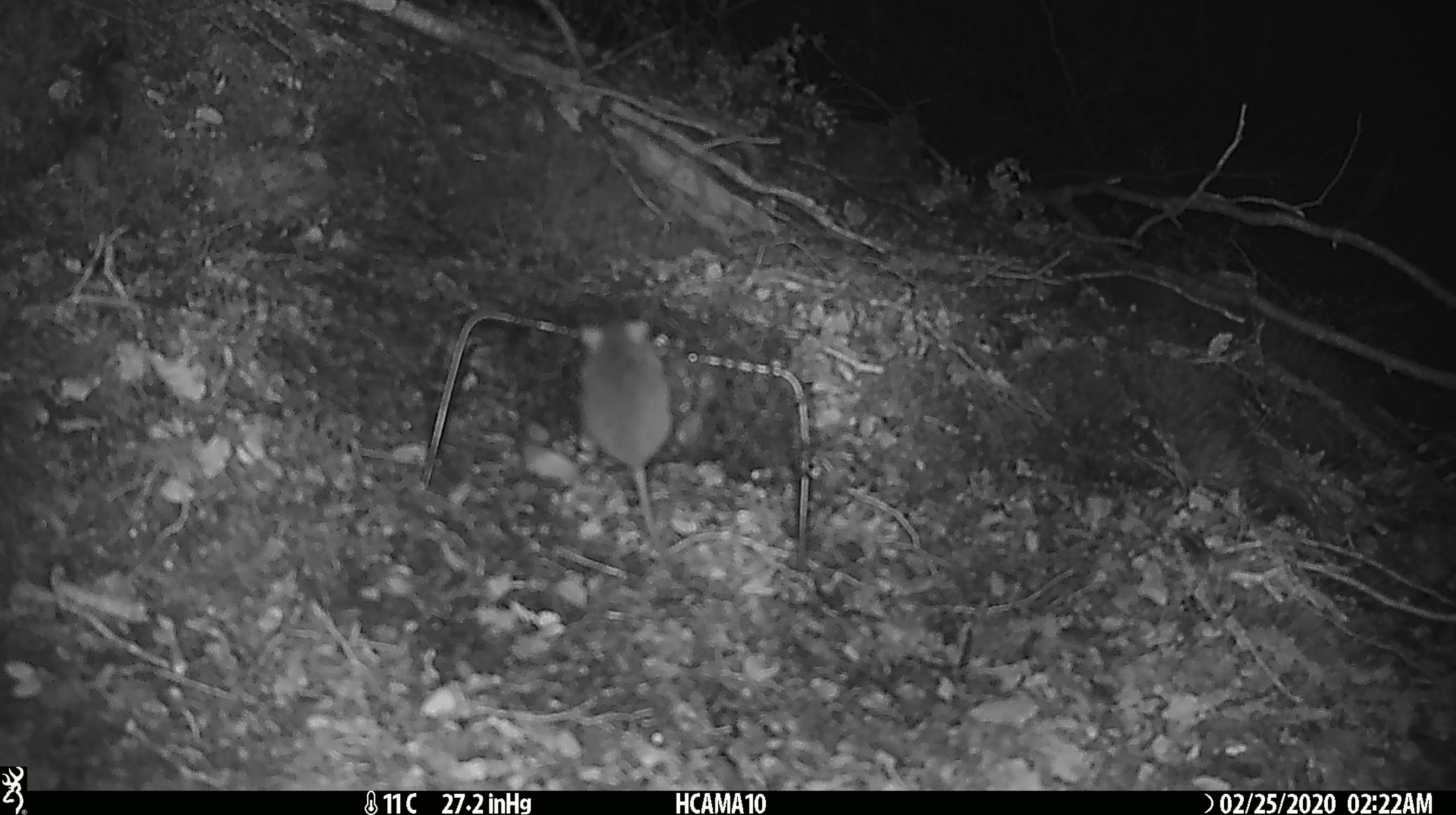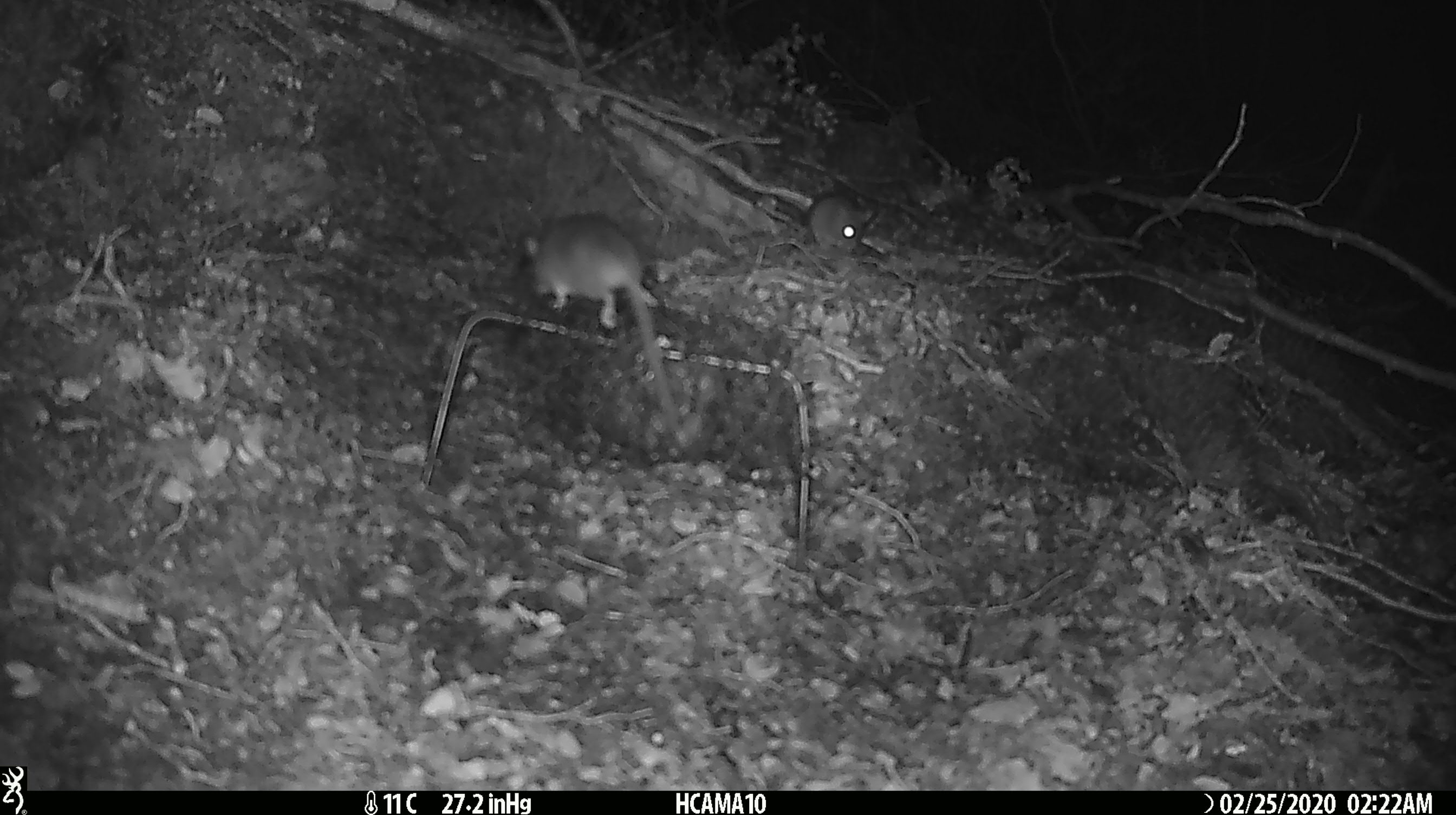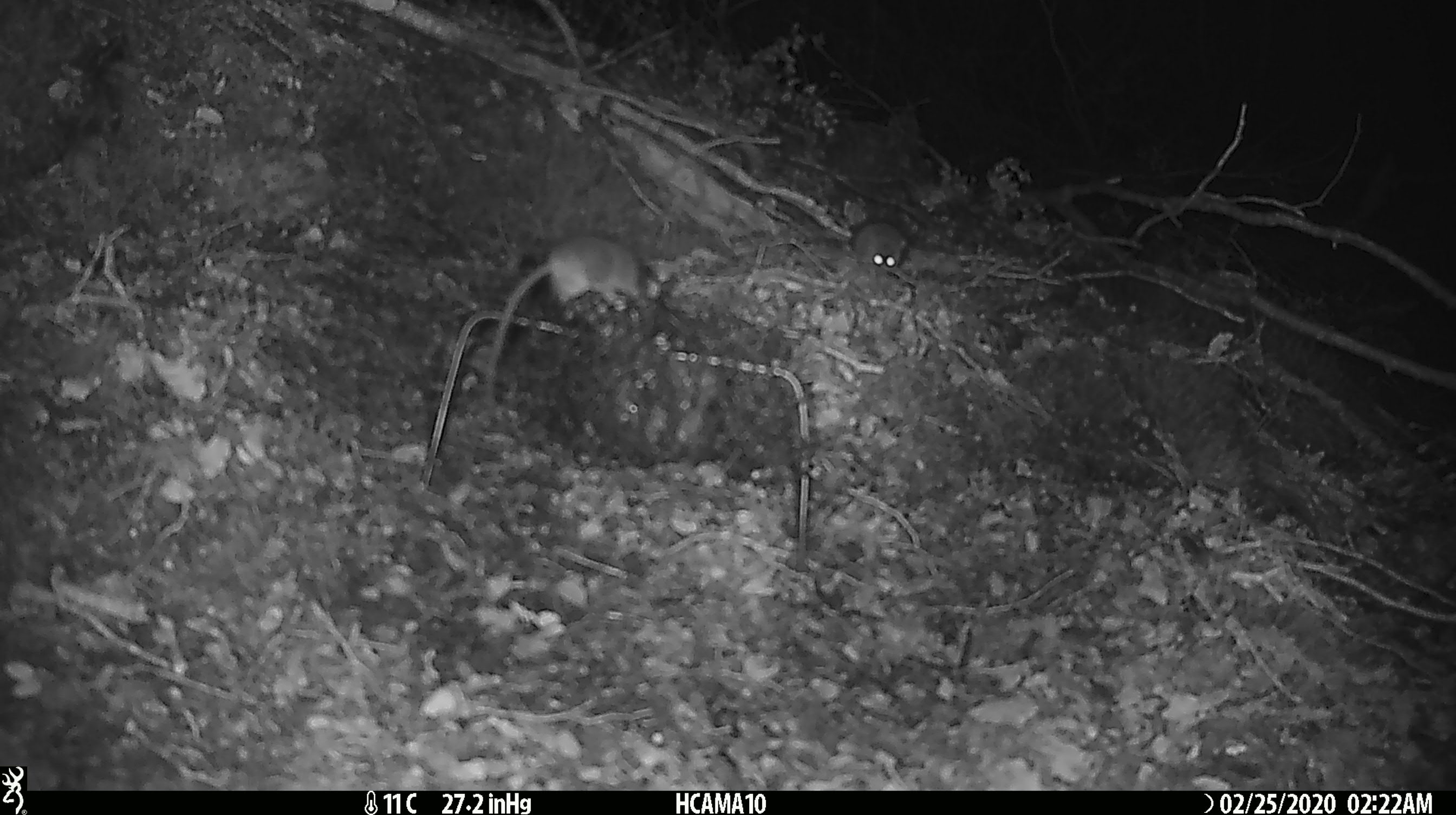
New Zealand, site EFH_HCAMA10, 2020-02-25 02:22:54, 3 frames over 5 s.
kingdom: Animalia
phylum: Chordata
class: Mammalia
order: Rodentia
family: Muridae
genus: Mus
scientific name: Mus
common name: mouse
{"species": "mouse (Mus)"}